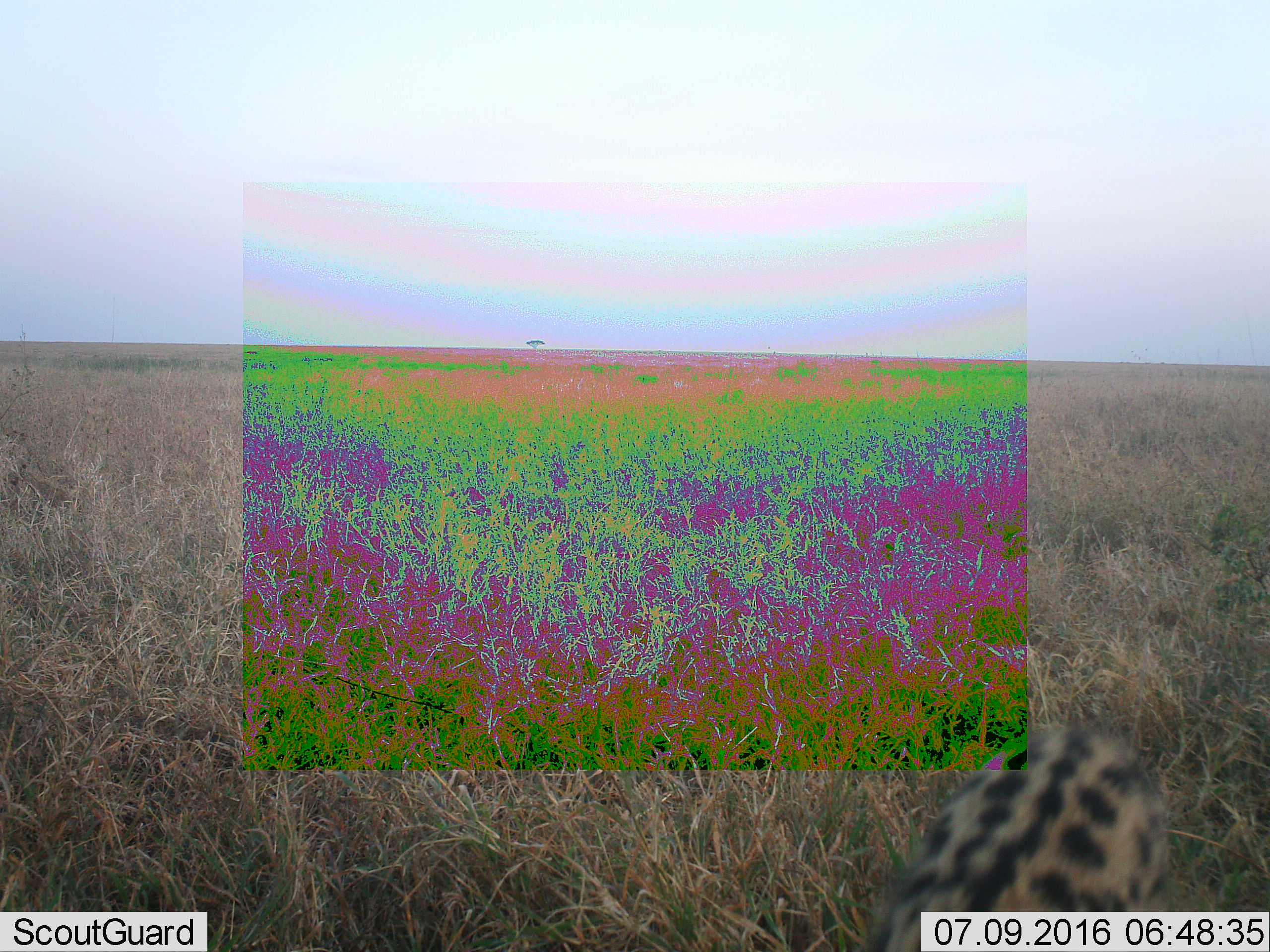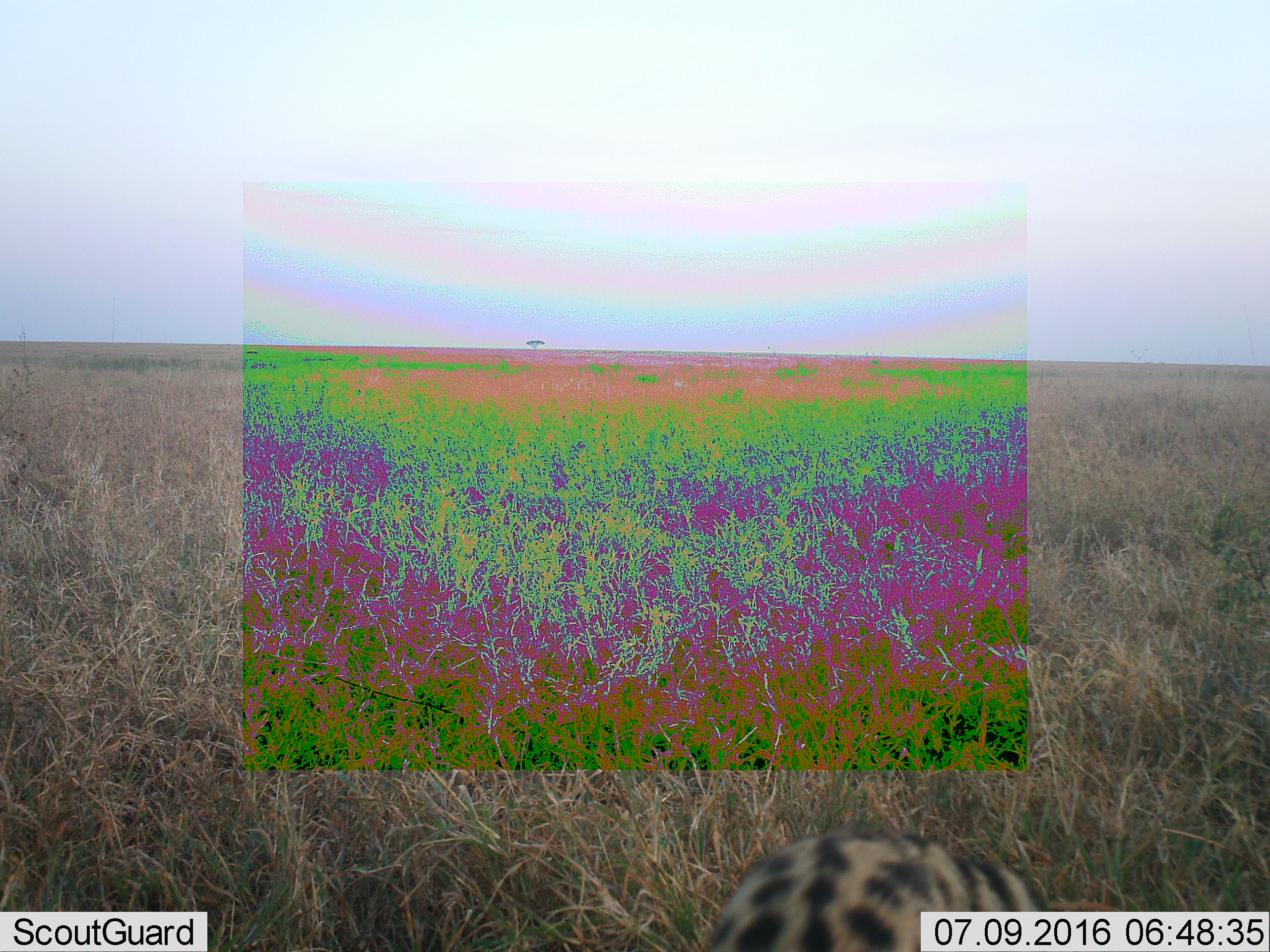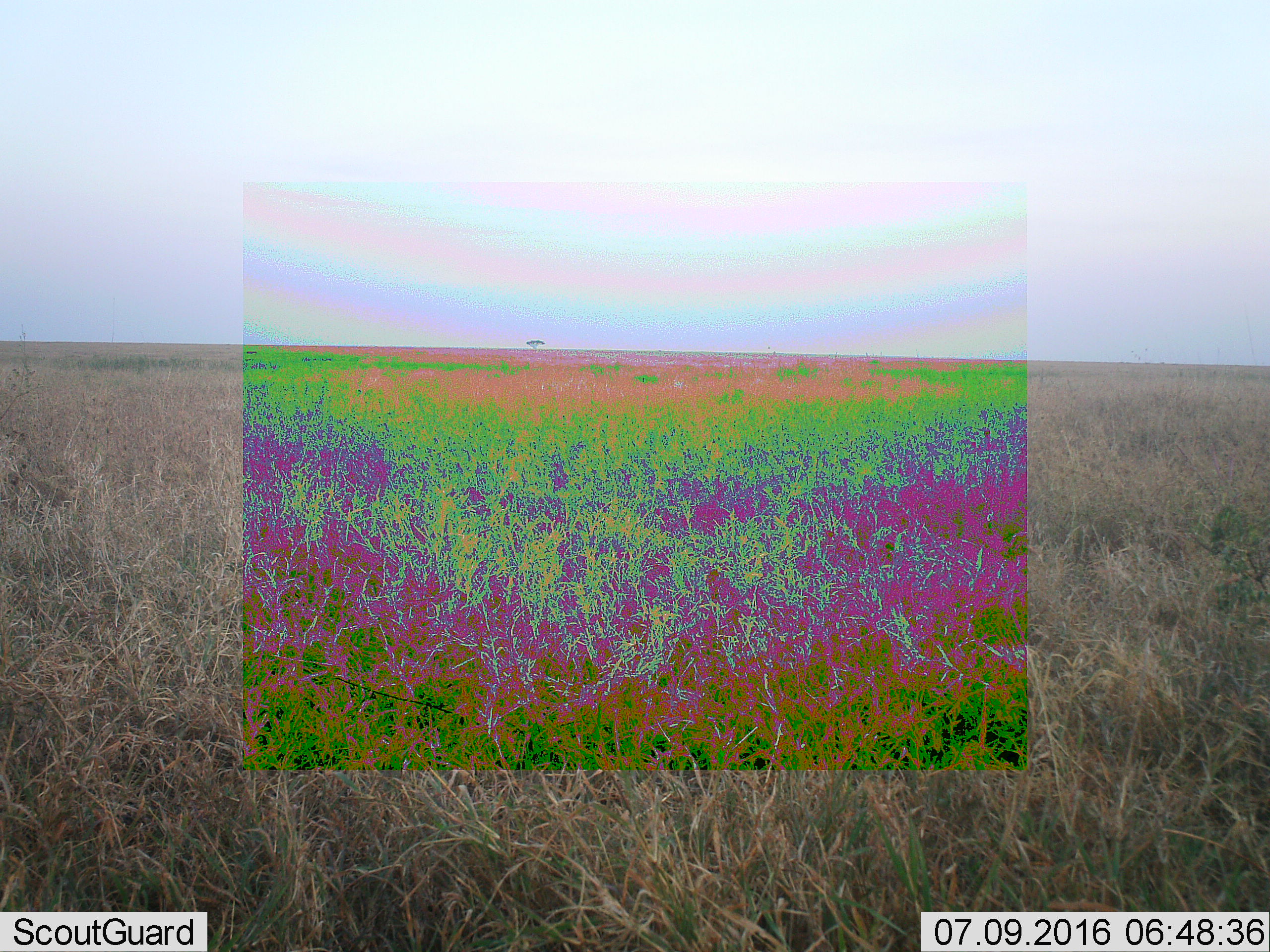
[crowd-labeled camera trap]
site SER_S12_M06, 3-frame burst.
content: unidentified animal